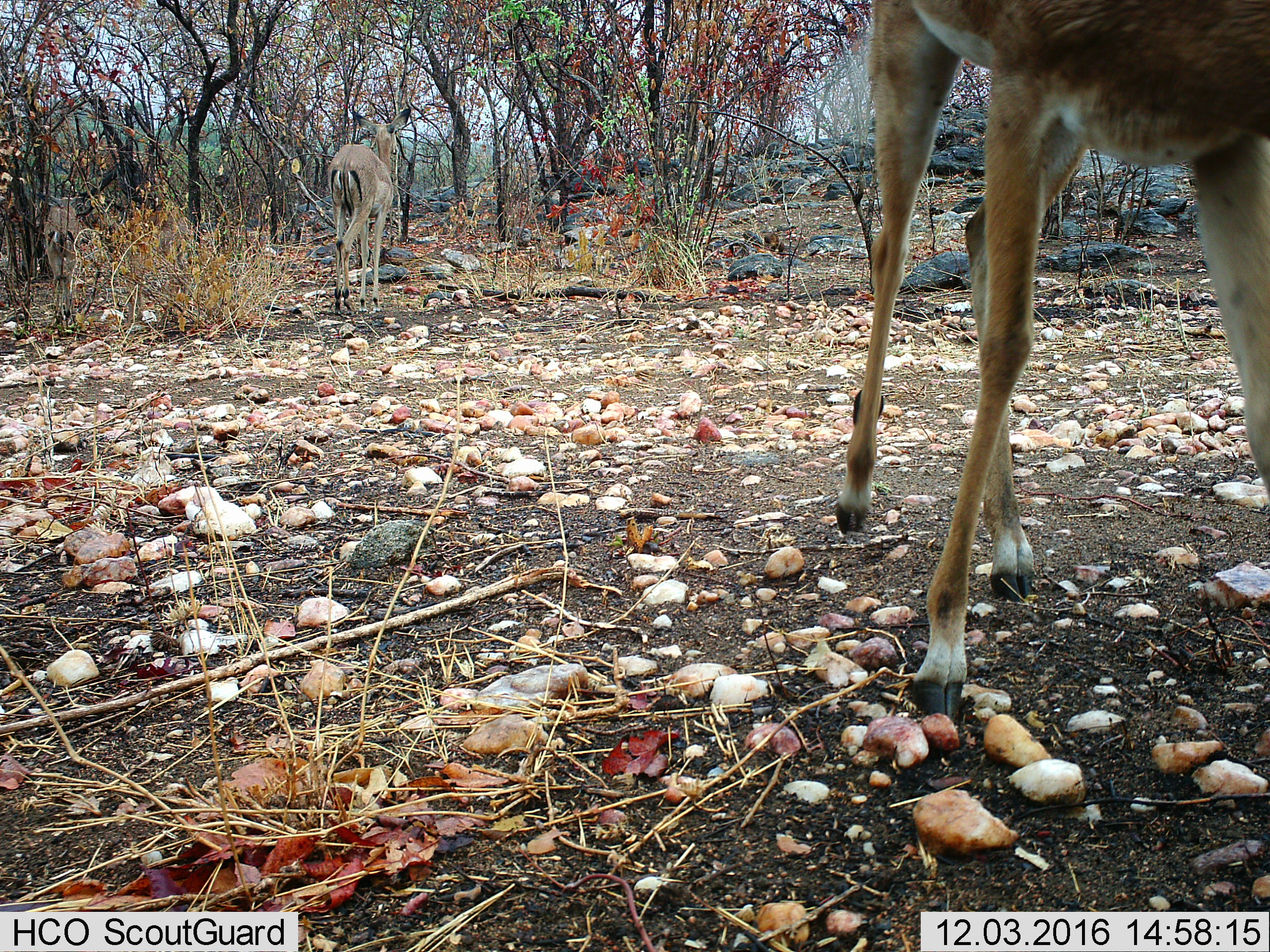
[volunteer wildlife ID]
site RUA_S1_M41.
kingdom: Animalia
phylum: Chordata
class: Mammalia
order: Artiodactyla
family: Bovidae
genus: Aepyceros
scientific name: Aepyceros melampus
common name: impala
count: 2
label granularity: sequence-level